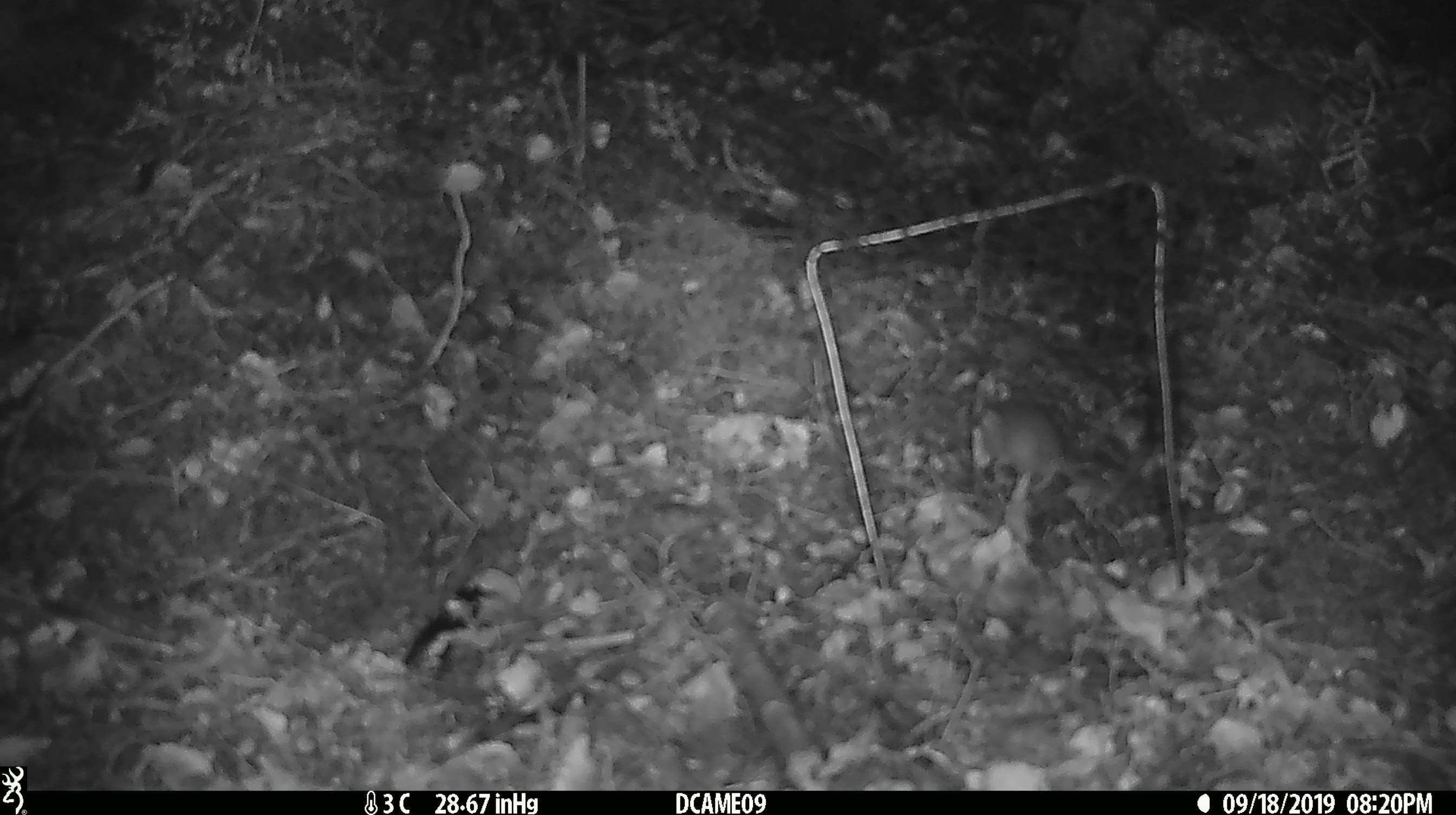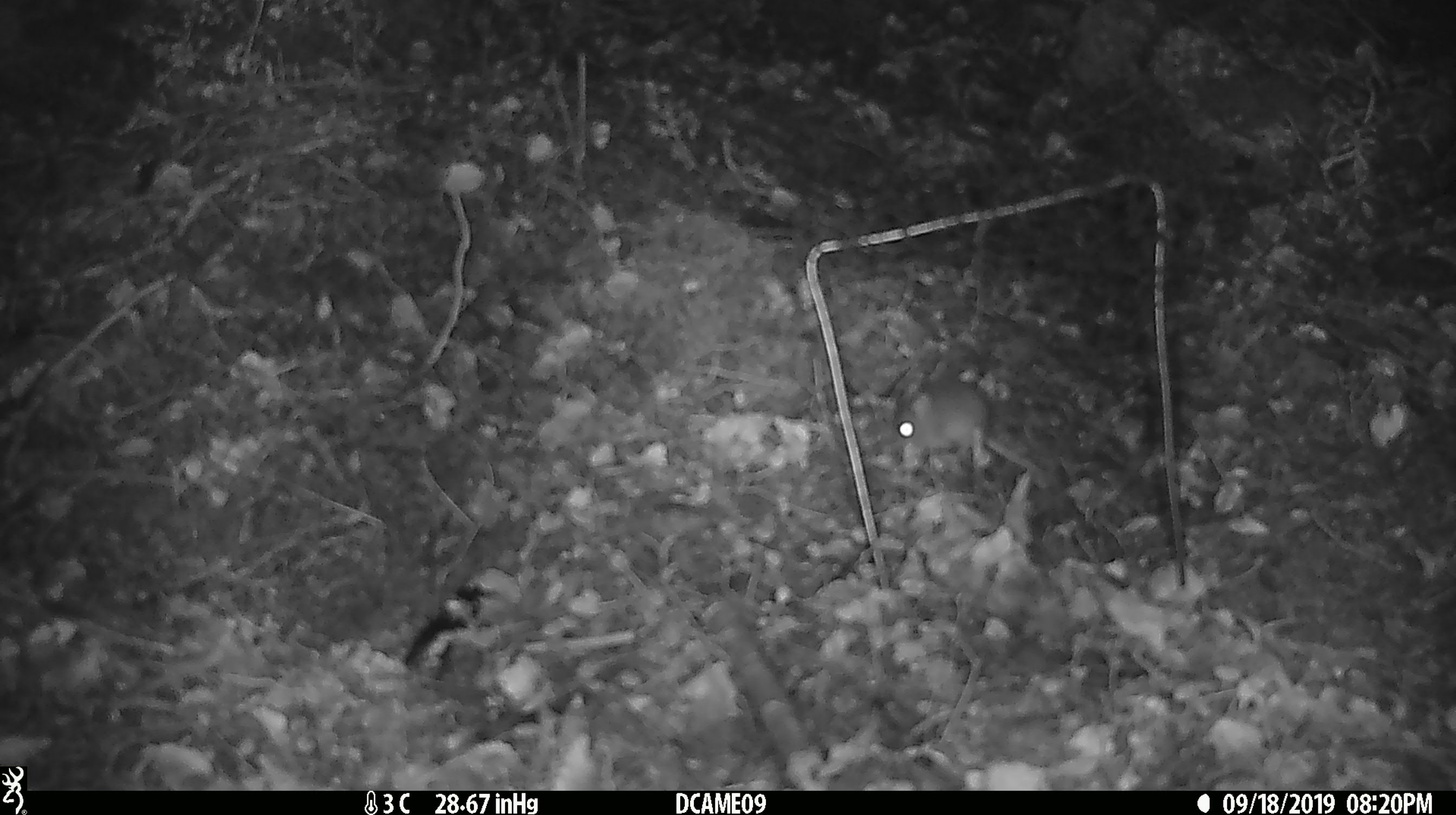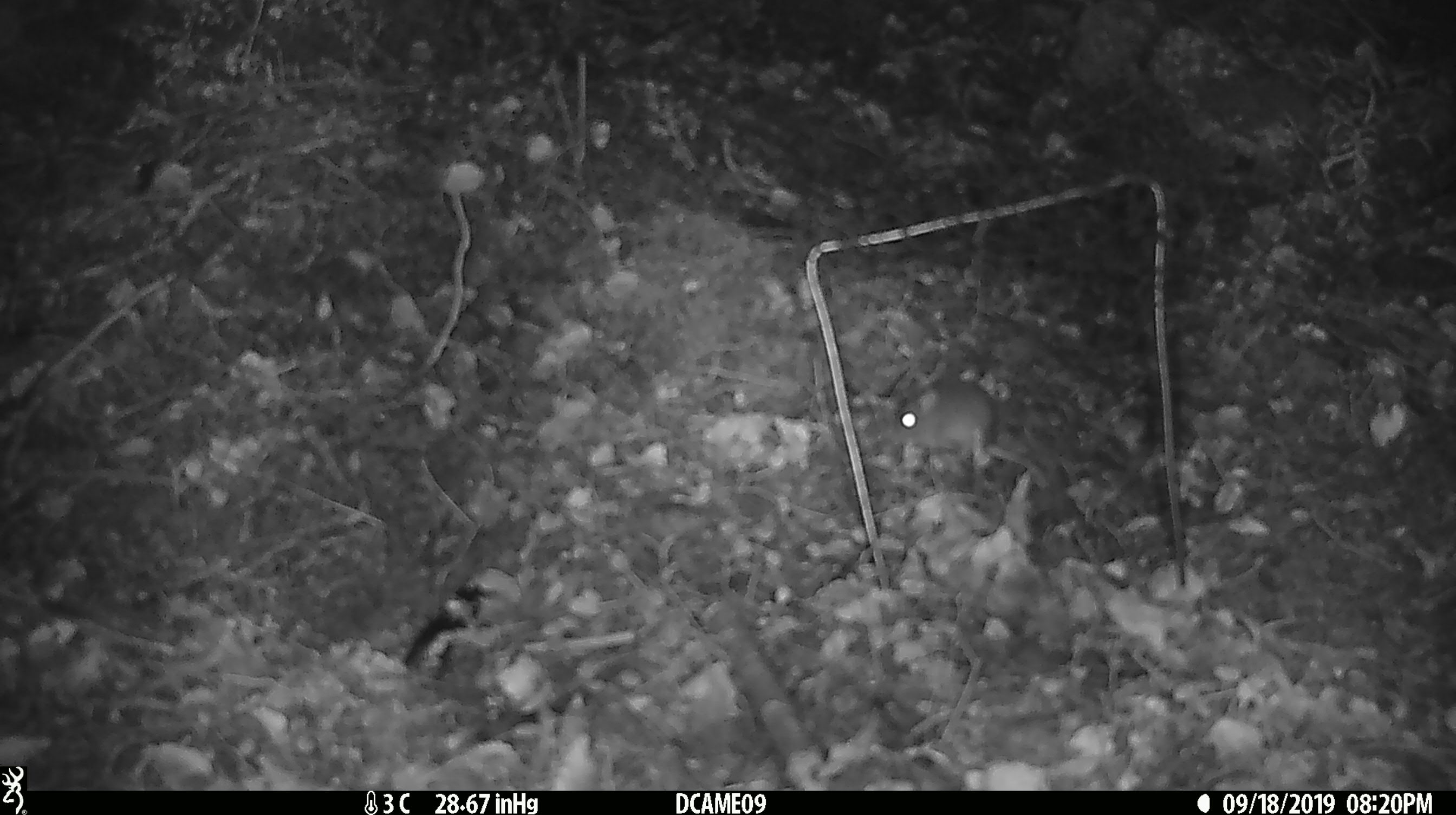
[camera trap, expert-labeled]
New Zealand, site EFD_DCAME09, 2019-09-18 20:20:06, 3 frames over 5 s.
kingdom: Animalia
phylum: Chordata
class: Mammalia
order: Rodentia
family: Muridae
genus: Mus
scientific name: Mus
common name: mouse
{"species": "mouse (Mus)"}